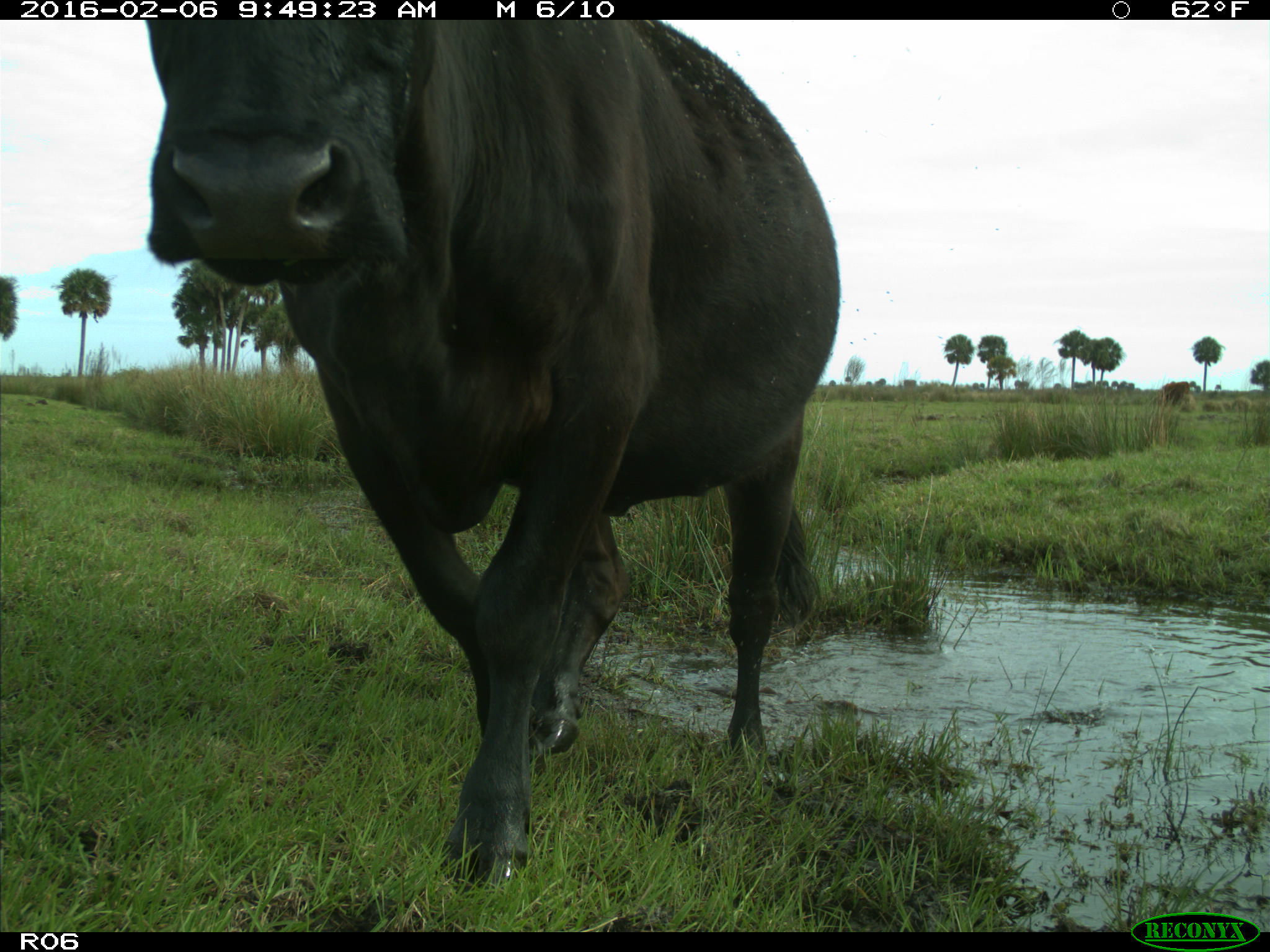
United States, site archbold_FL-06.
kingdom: Animalia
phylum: Chordata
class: Mammalia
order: Artiodactyla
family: Bovidae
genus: Bos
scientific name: Bos taurus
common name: domestic cow